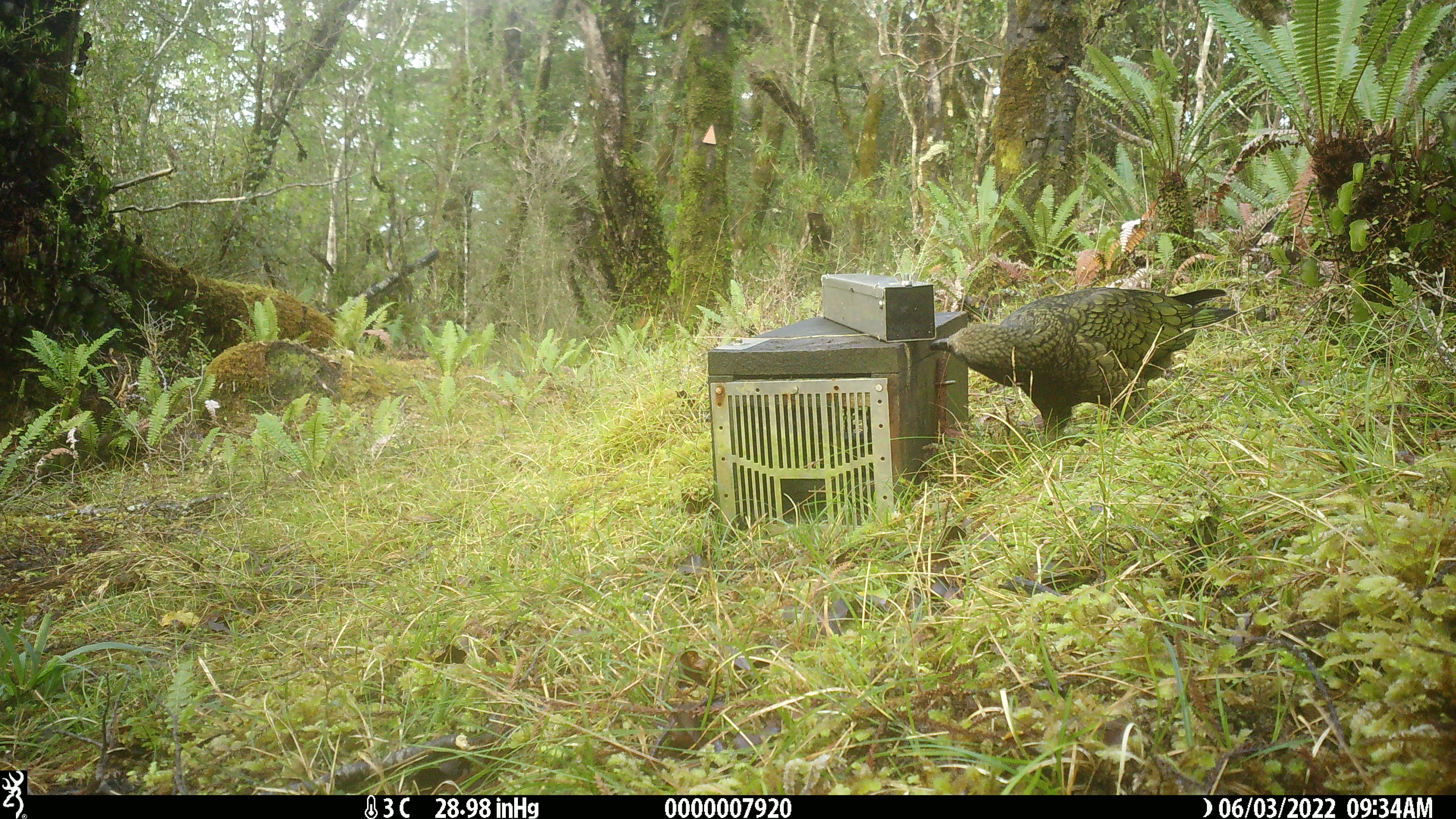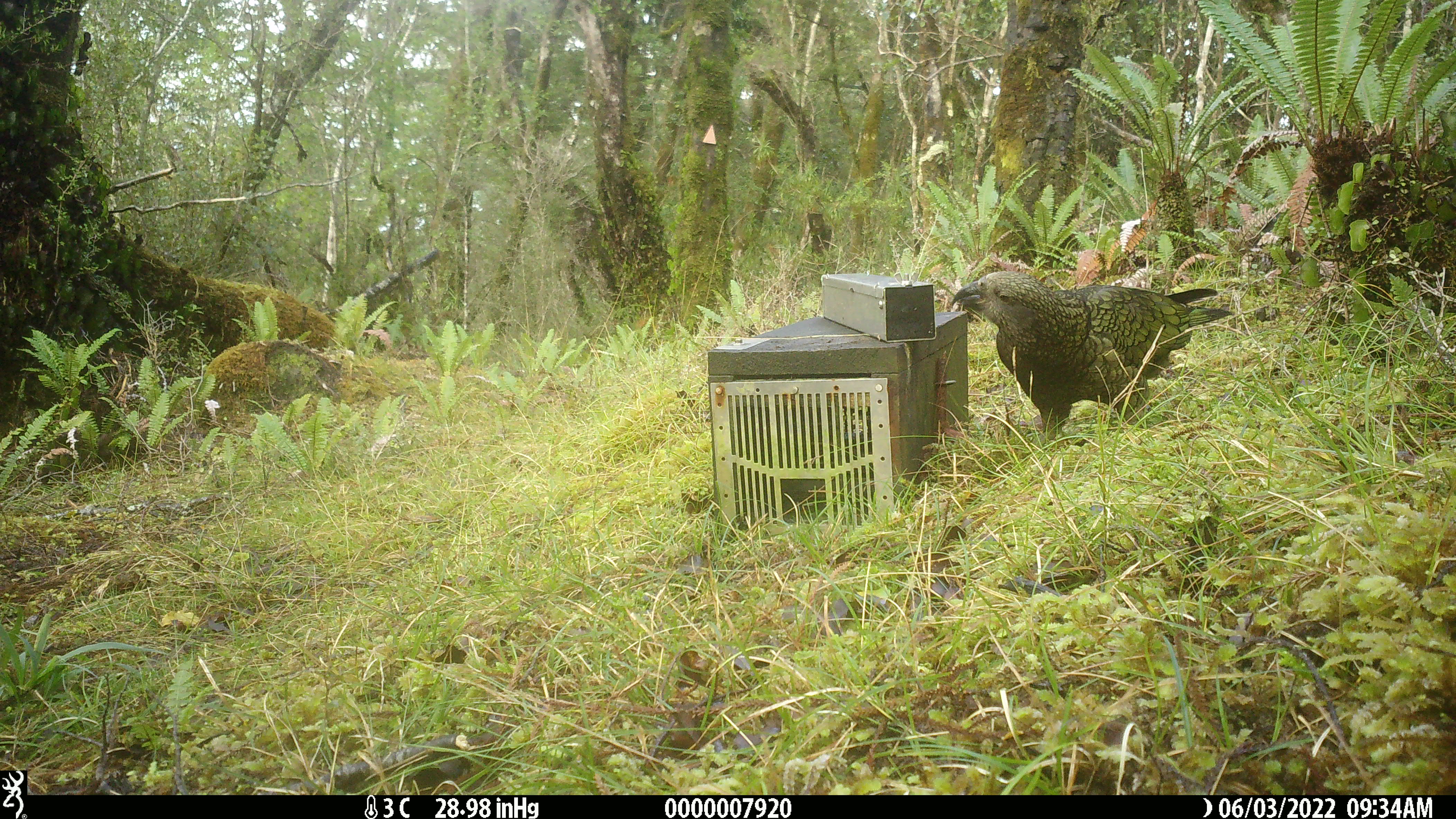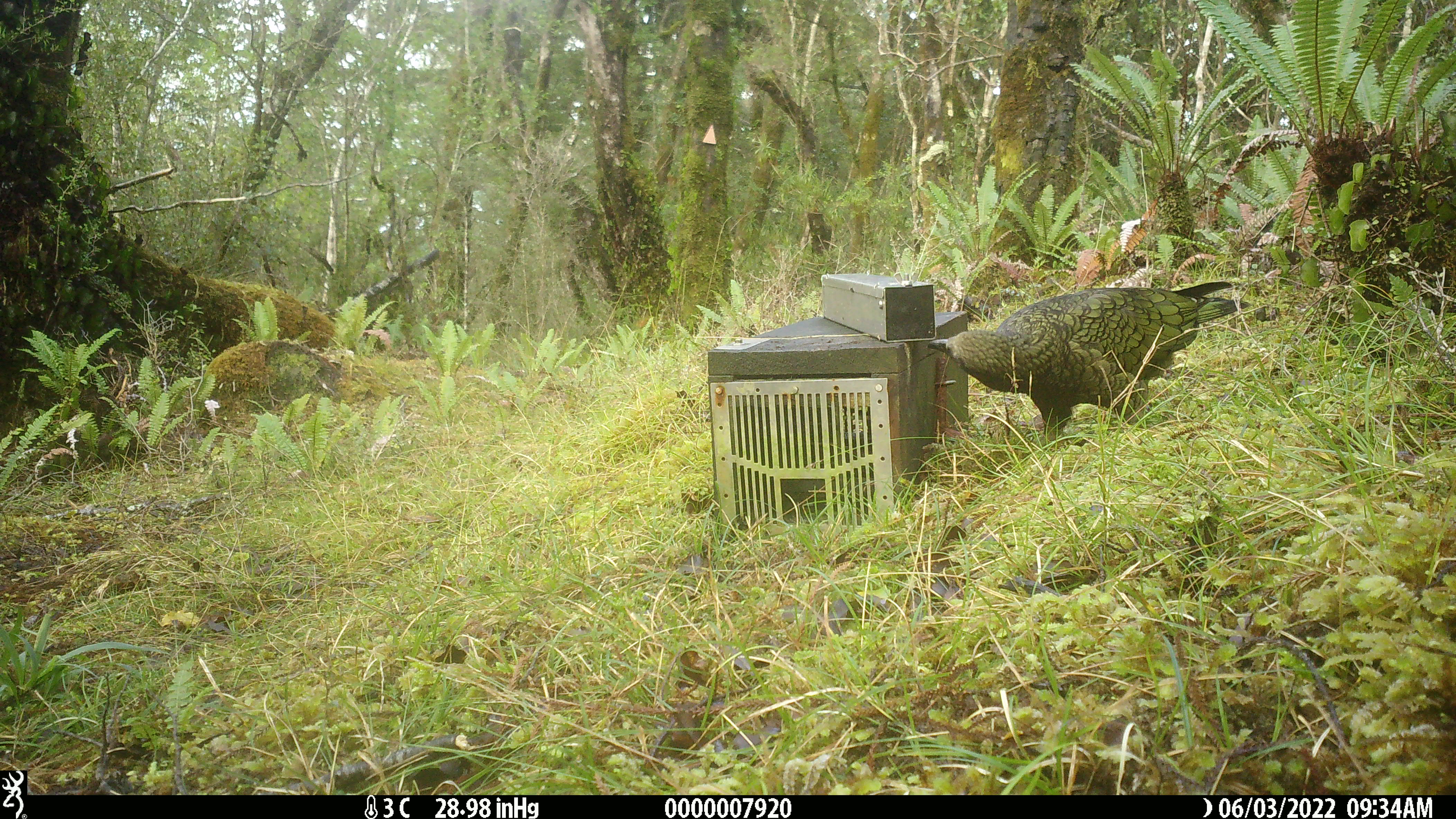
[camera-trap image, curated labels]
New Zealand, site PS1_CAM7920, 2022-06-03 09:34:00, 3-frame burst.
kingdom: Animalia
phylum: Chordata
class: Aves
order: Psittaciformes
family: Strigopidae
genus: Nestor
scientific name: Nestor notabilis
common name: kea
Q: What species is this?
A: Kea (Nestor notabilis).